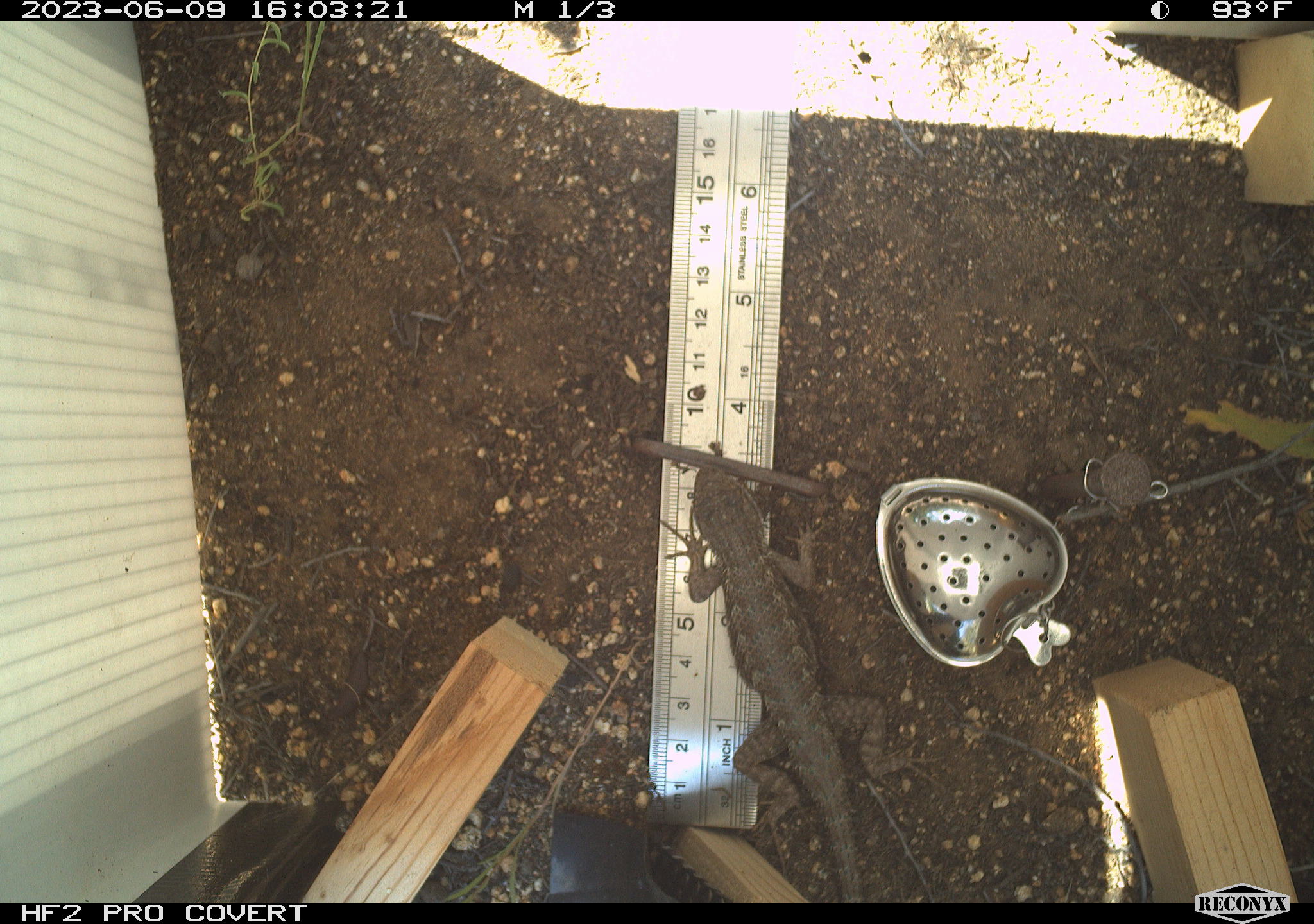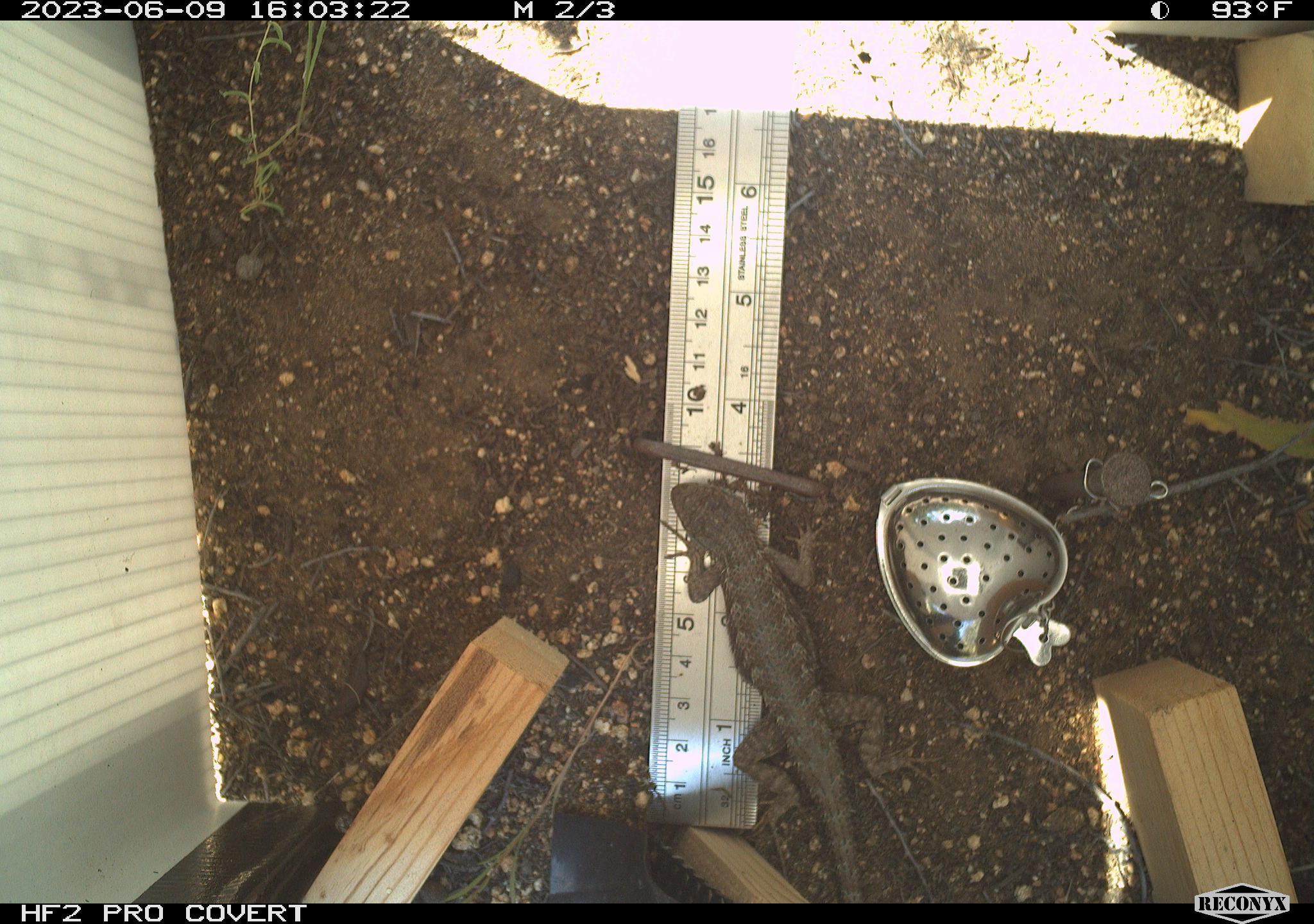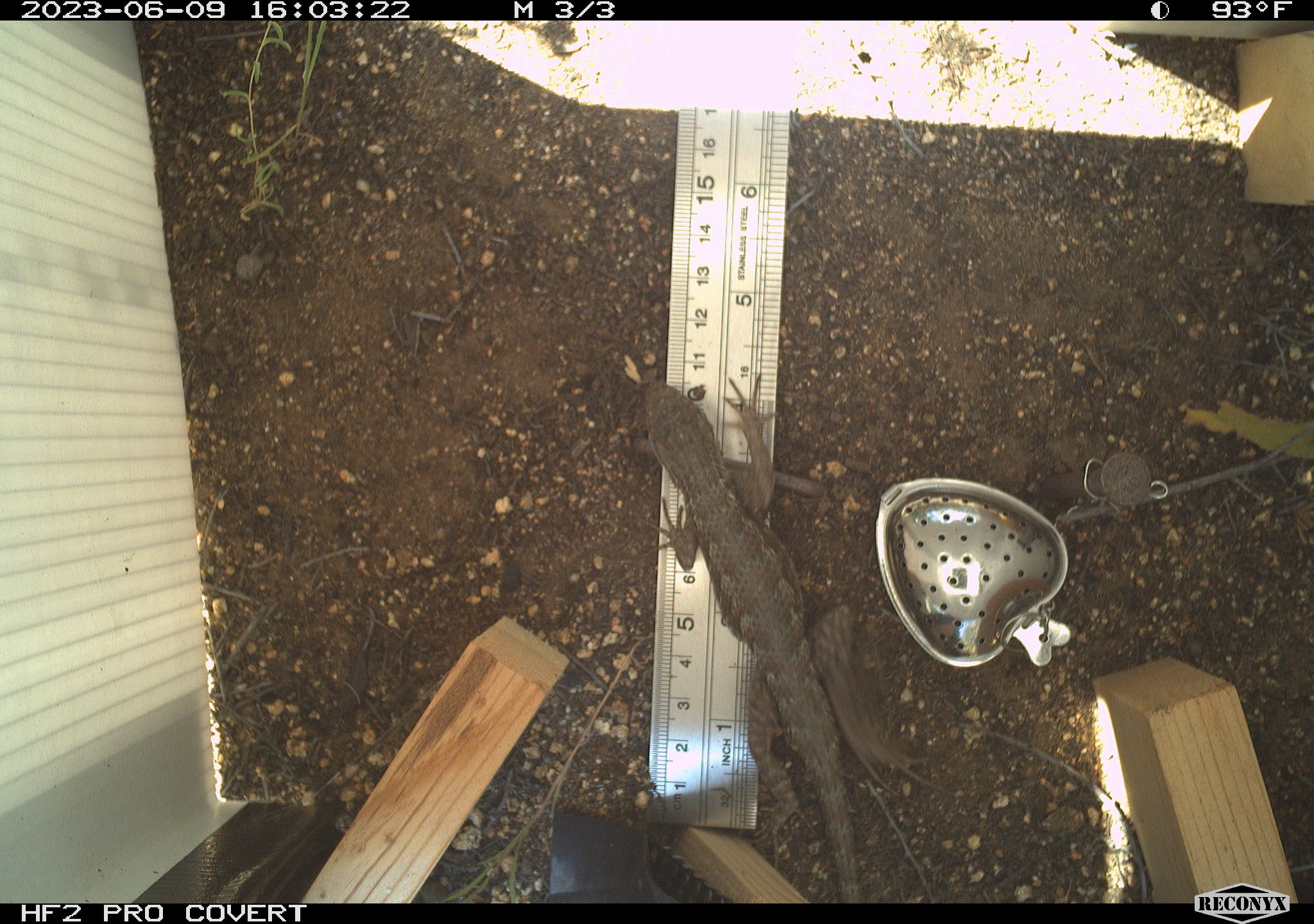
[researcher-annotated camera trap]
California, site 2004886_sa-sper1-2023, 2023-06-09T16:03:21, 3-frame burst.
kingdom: Animalia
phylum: Chordata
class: Reptilia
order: Squamata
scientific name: Squamata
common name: lizards and snakes